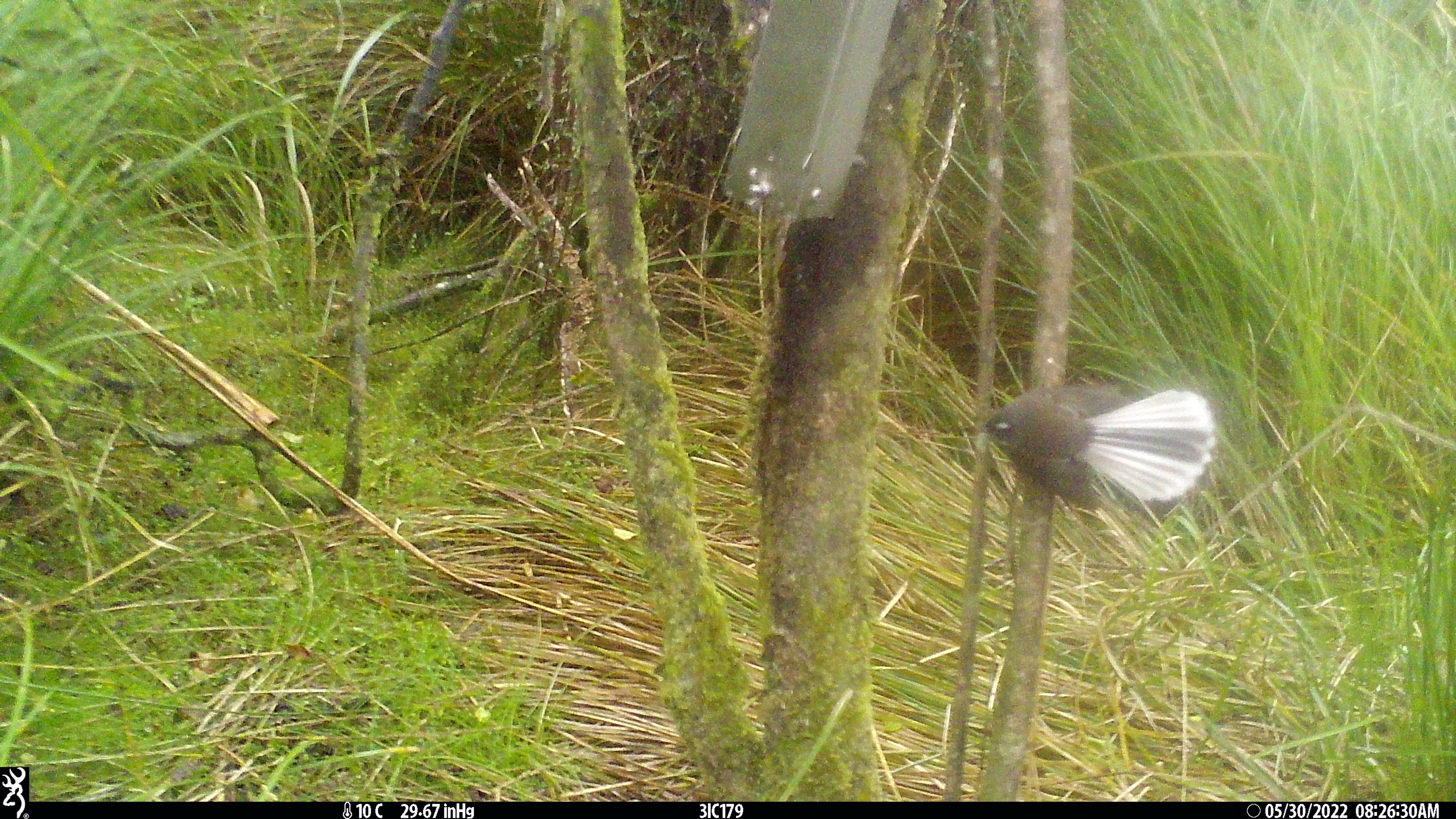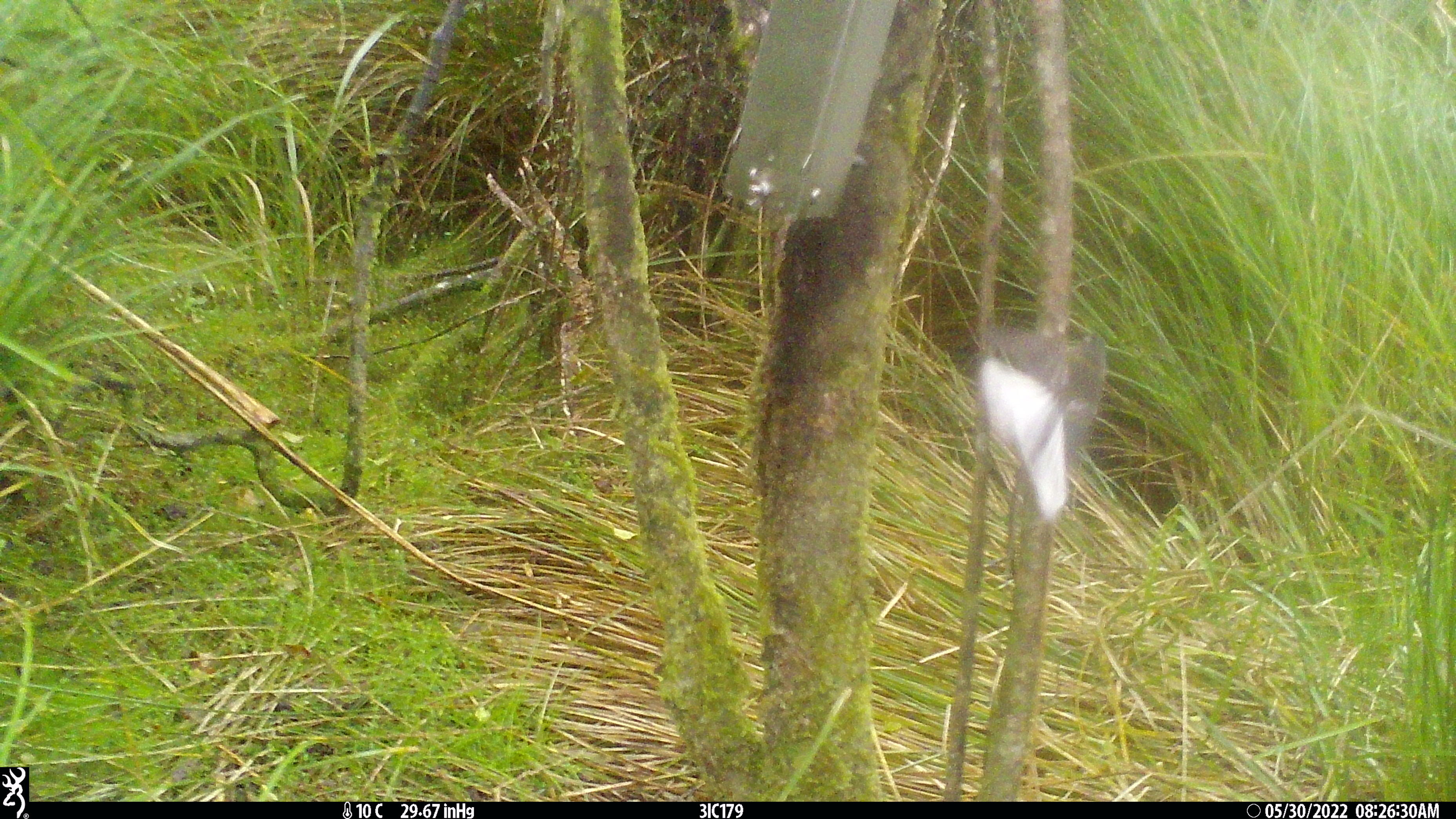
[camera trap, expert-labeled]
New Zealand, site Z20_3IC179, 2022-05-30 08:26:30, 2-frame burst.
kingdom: Animalia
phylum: Chordata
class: Aves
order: Passeriformes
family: Rhipiduridae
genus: Rhipidura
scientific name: Rhipidura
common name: fantails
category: fantail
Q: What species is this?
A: Fantail (fantails) (Rhipidura).